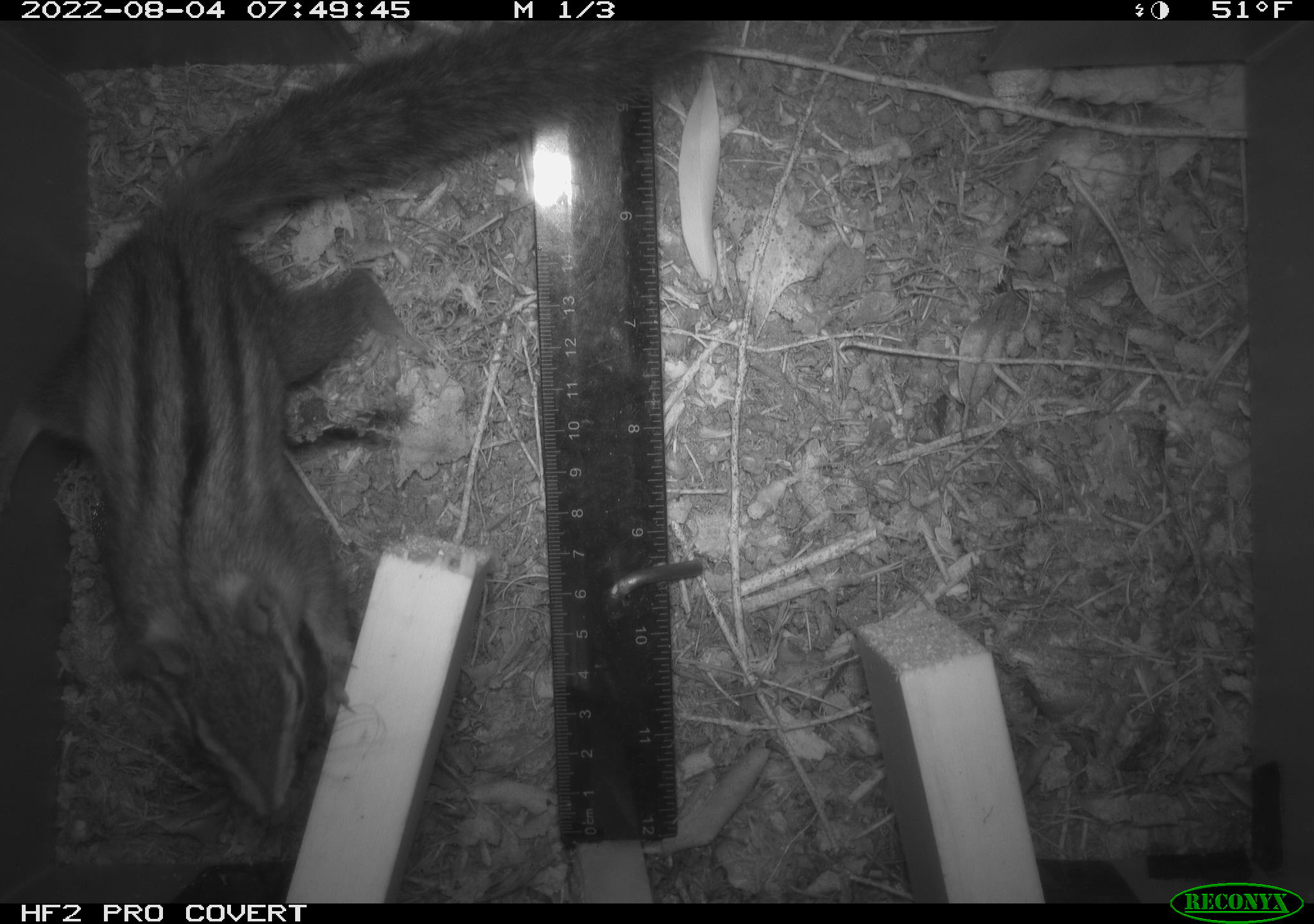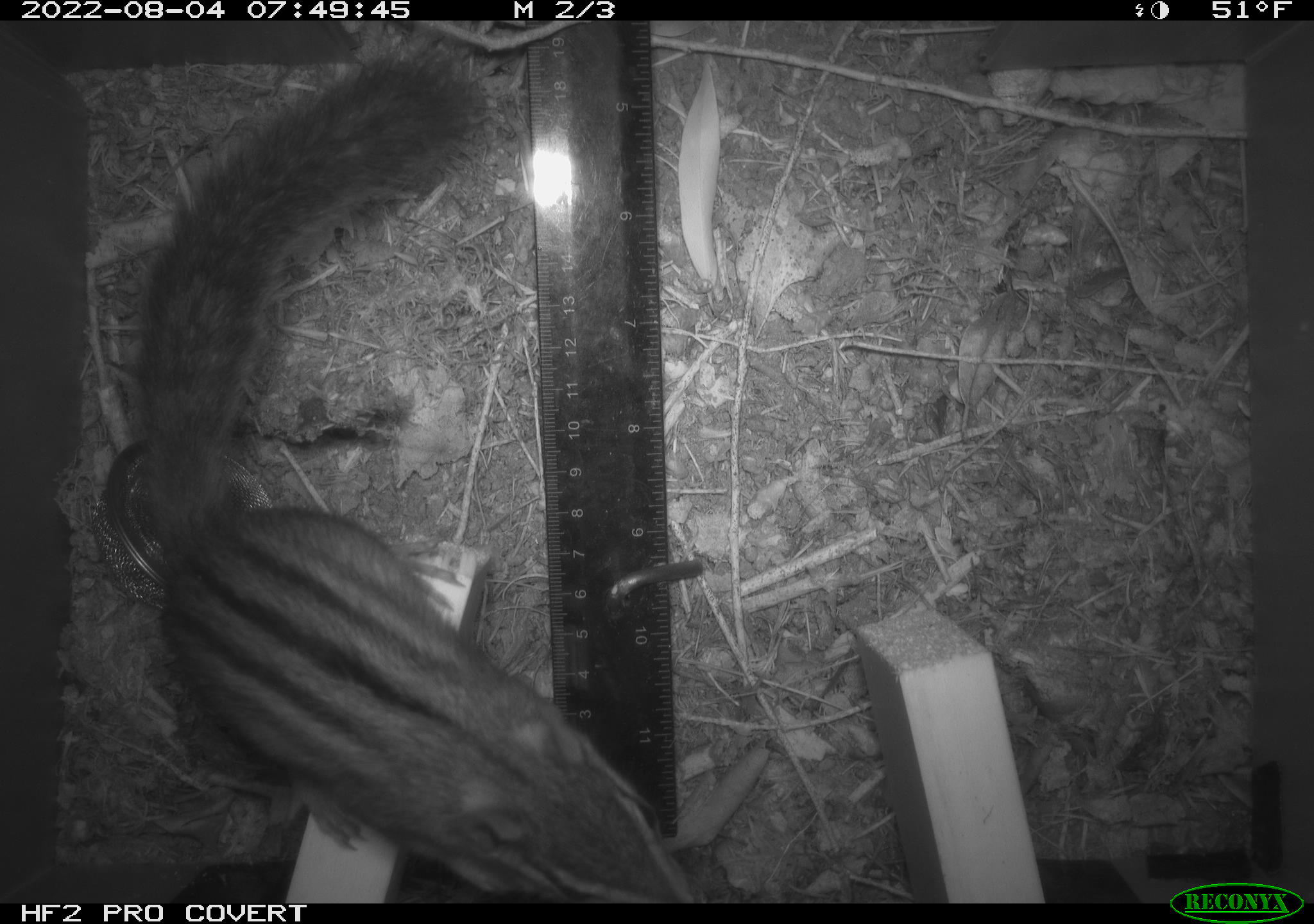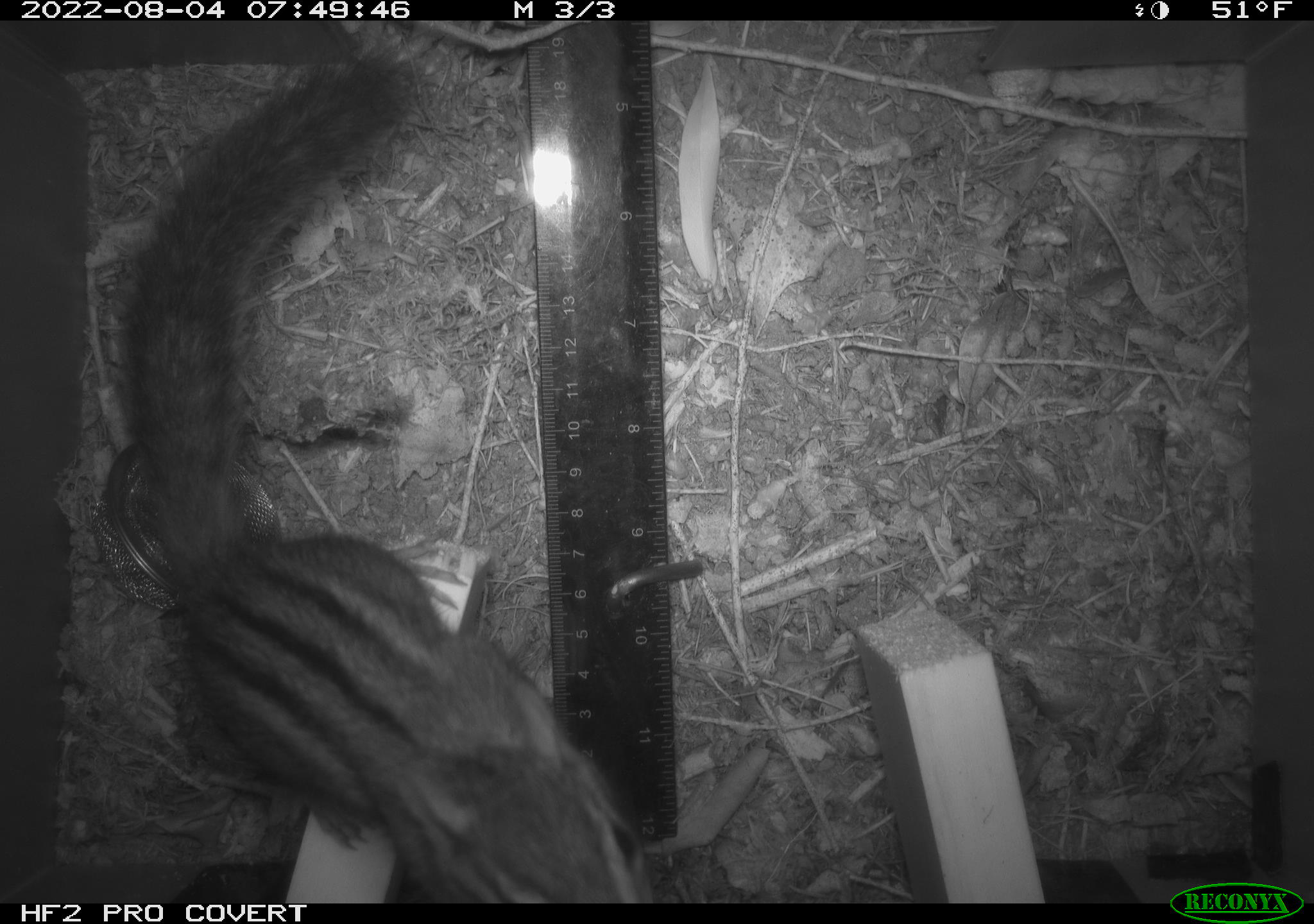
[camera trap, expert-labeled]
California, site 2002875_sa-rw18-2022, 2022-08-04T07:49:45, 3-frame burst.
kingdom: Animalia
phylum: Chordata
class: Mammalia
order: Rodentia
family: Sciuridae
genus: Neotamias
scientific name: Neotamias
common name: western chipmunks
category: neotamias species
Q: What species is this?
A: Neotamias species (western chipmunks) (Neotamias).